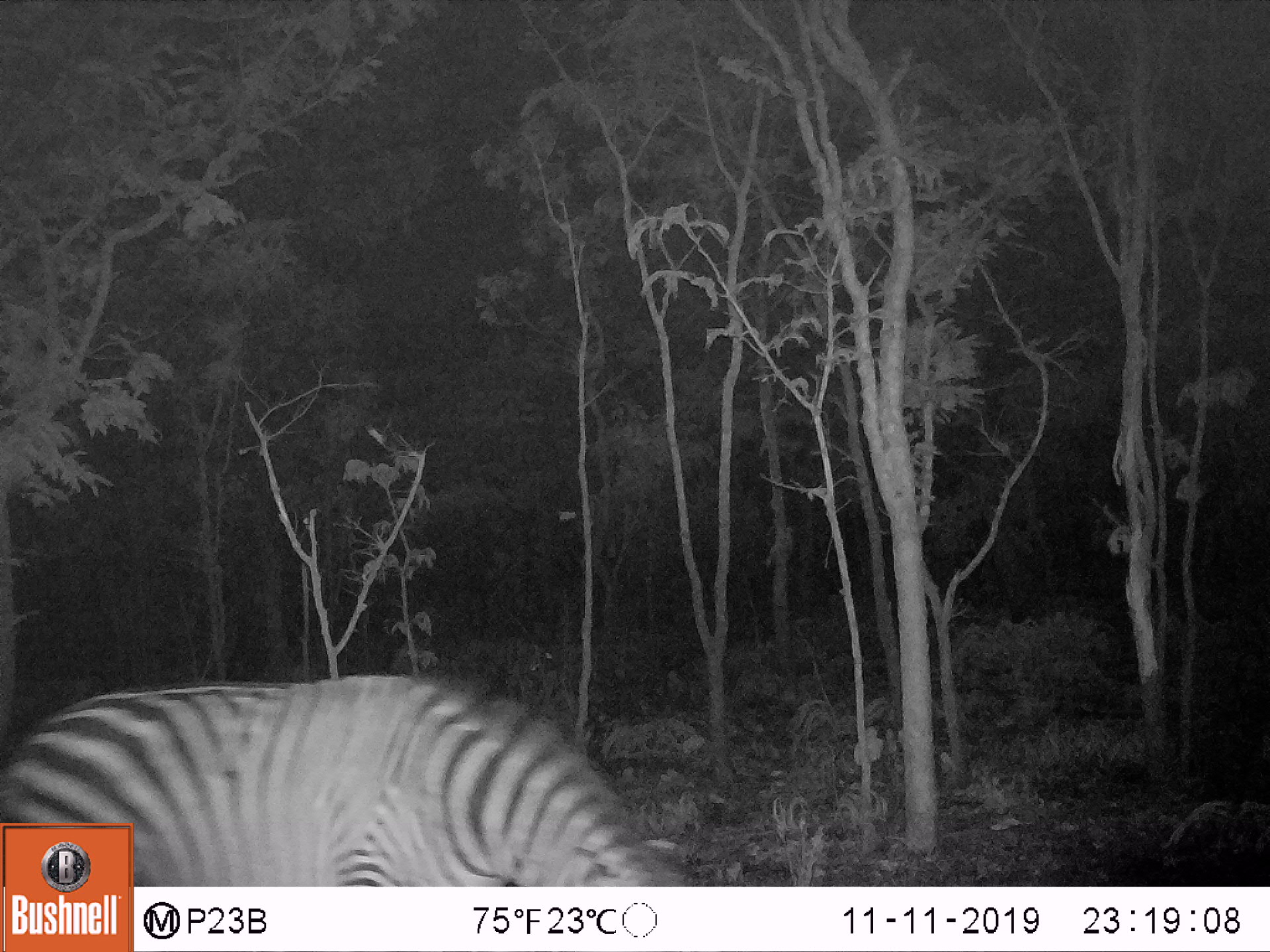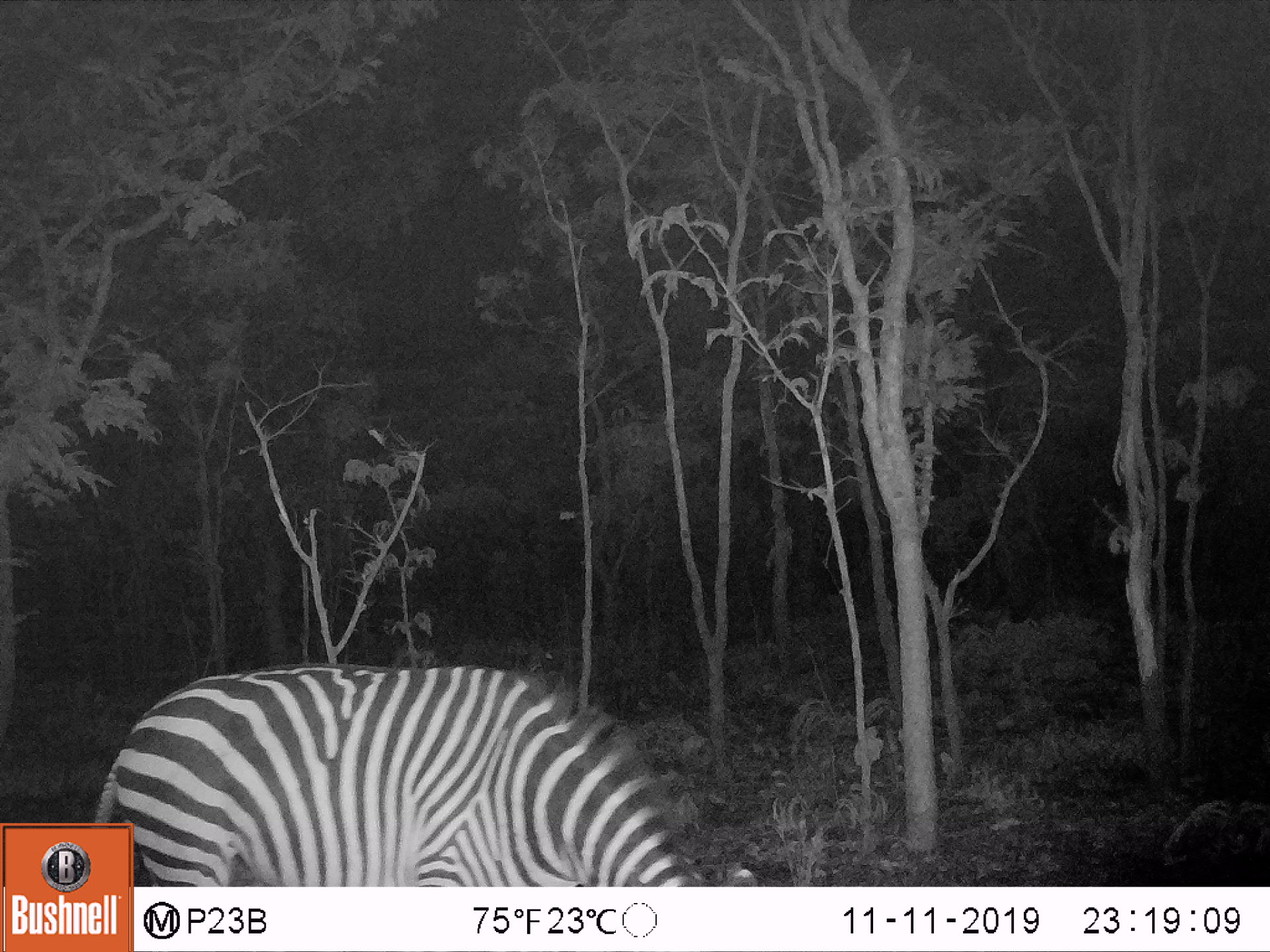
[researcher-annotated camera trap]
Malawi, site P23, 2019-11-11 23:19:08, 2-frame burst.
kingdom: Animalia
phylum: Chordata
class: Mammalia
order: Perissodactyla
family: Equidae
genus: Equus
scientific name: Equus quagga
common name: plains zebra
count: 1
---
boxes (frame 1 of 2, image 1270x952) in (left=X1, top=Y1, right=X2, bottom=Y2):
plains zebra: (left=131, top=668, right=691, bottom=877)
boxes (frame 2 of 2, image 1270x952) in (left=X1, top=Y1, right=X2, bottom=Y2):
plains zebra: (left=135, top=653, right=696, bottom=880)